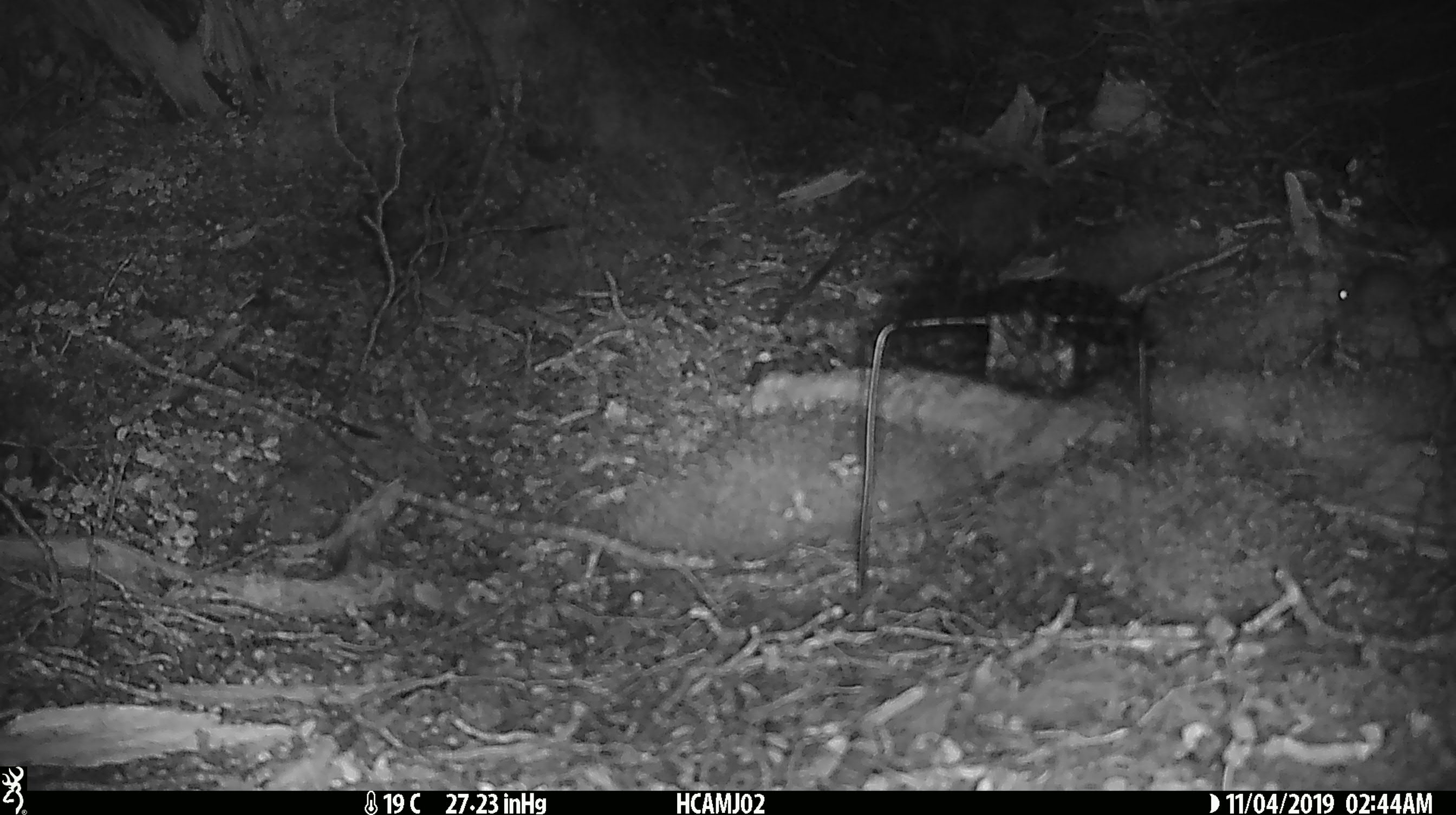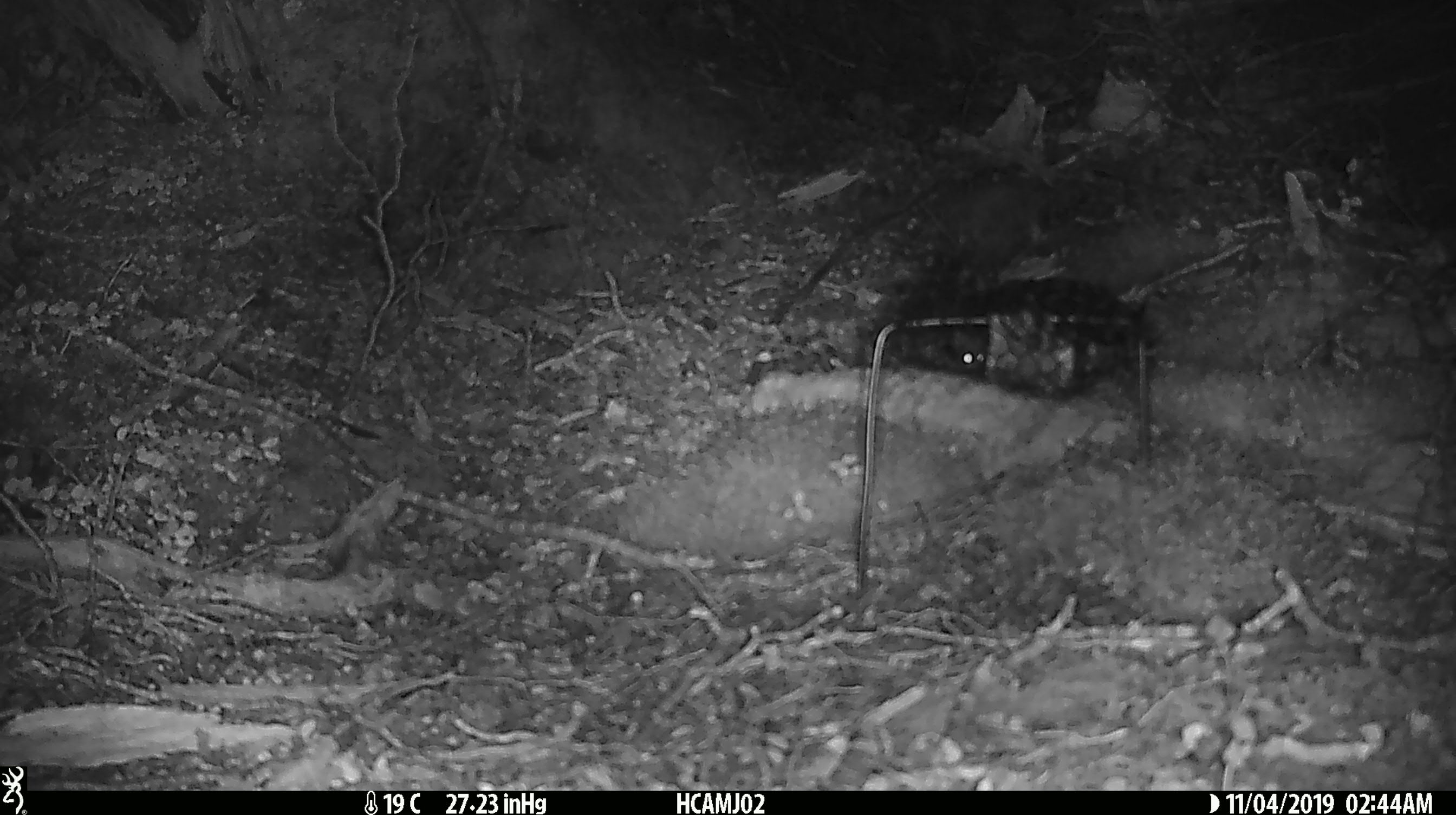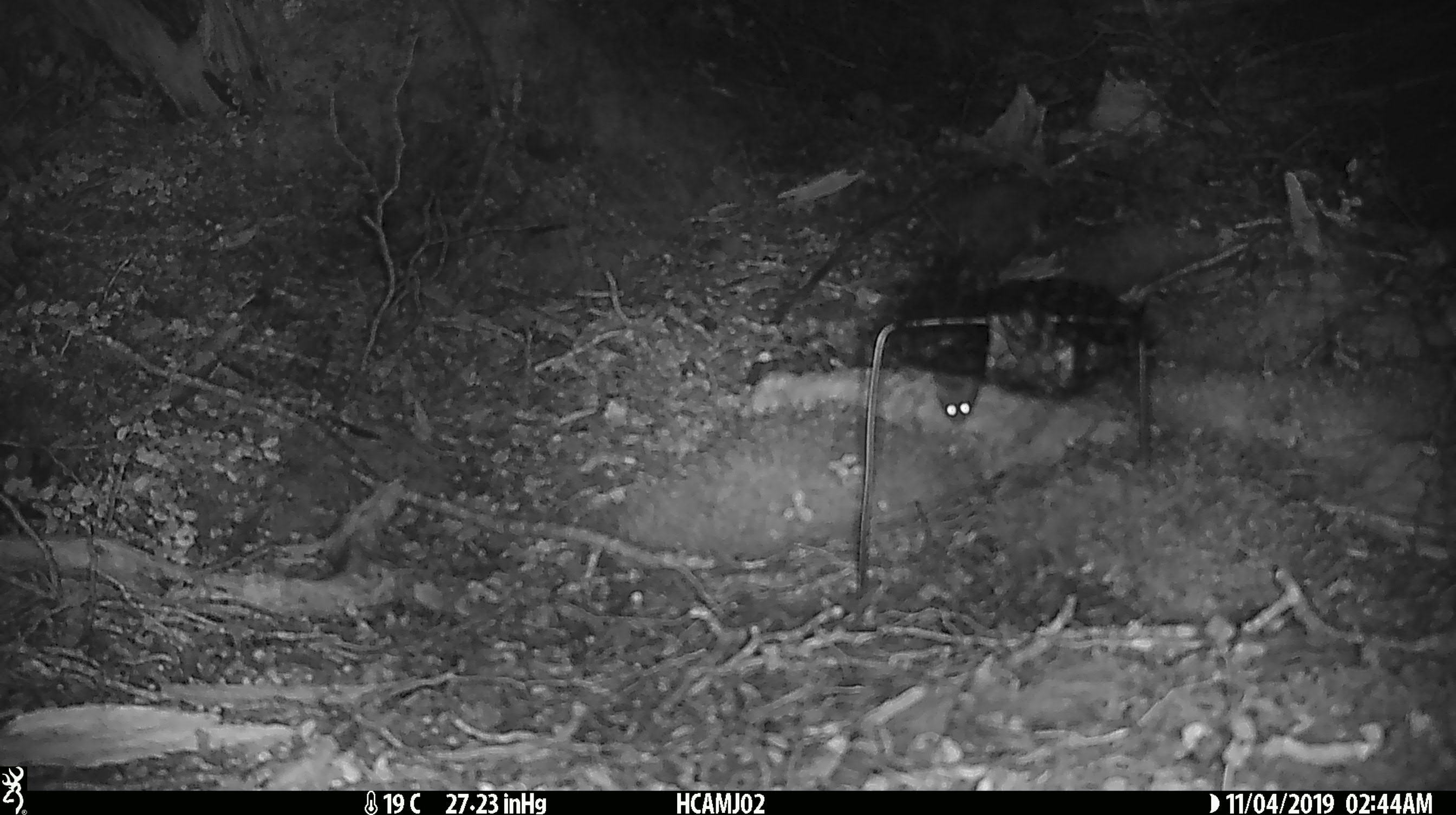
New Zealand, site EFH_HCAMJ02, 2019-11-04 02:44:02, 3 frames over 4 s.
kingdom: Animalia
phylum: Chordata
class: Mammalia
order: Rodentia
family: Muridae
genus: Mus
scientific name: Mus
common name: mouse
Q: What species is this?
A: Mouse (Mus).